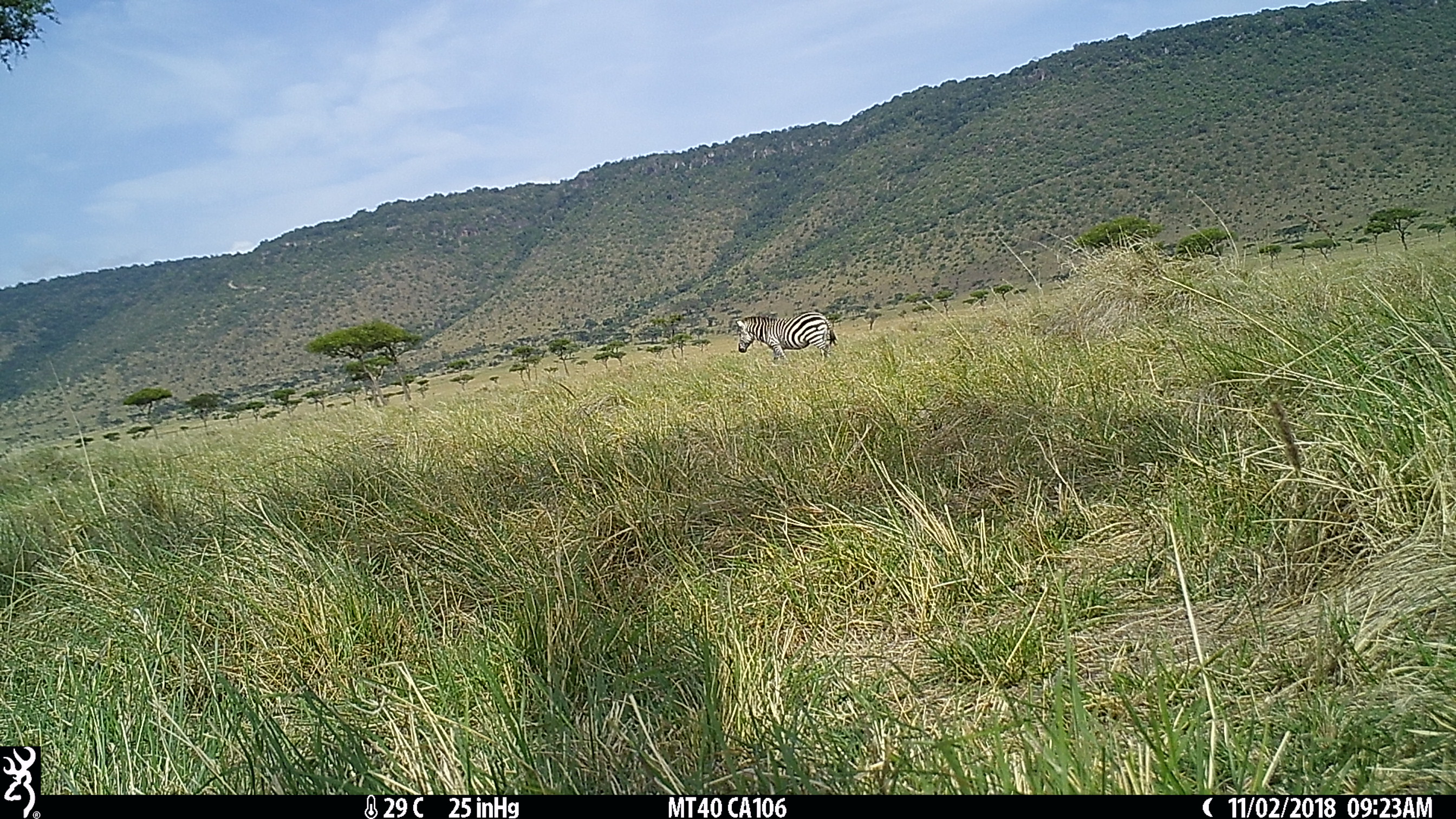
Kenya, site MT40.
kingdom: Animalia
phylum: Chordata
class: Mammalia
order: Perissodactyla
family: Equidae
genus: Equus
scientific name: Equus quagga burchellii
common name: burchell's zebra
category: zebra